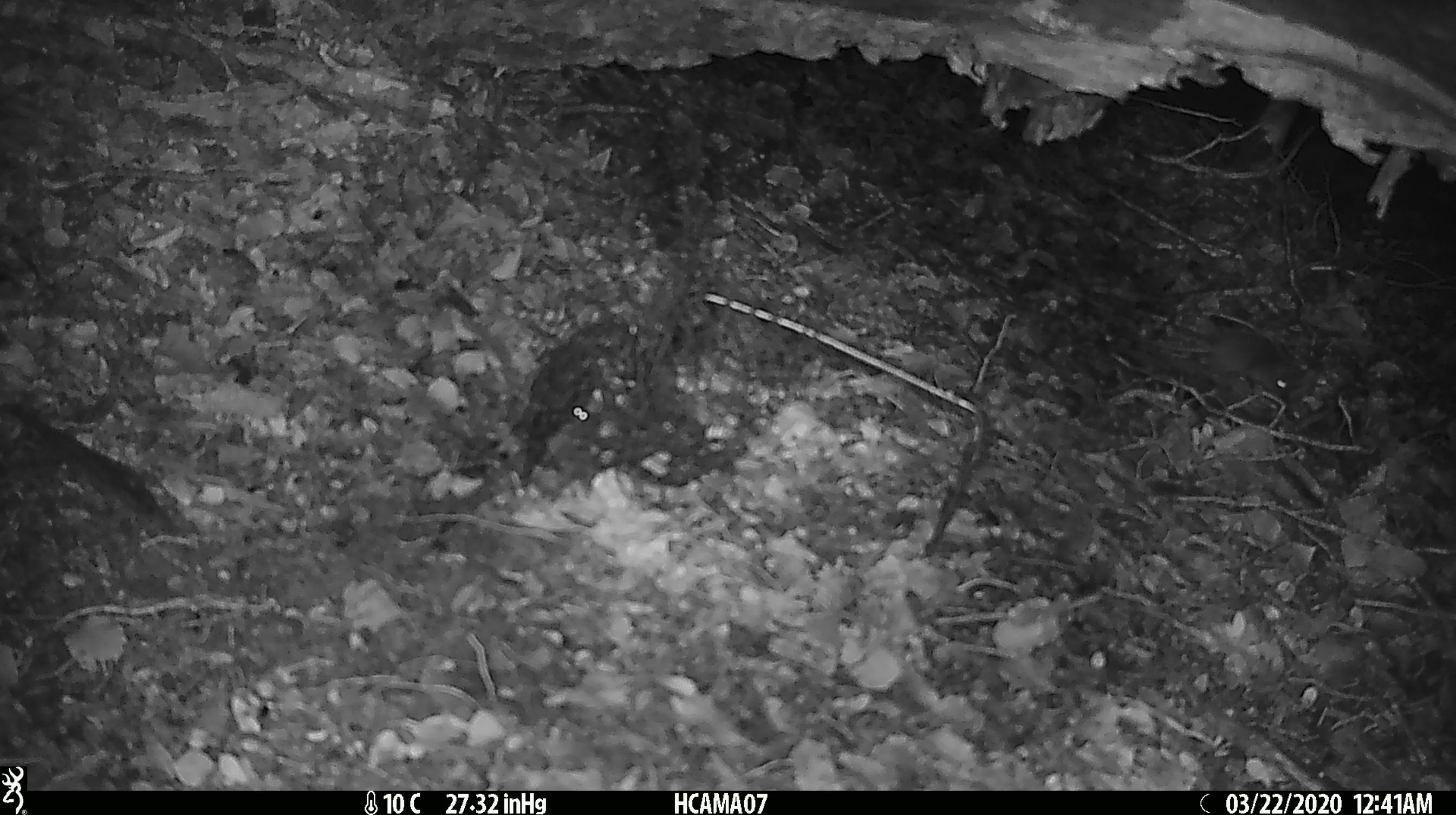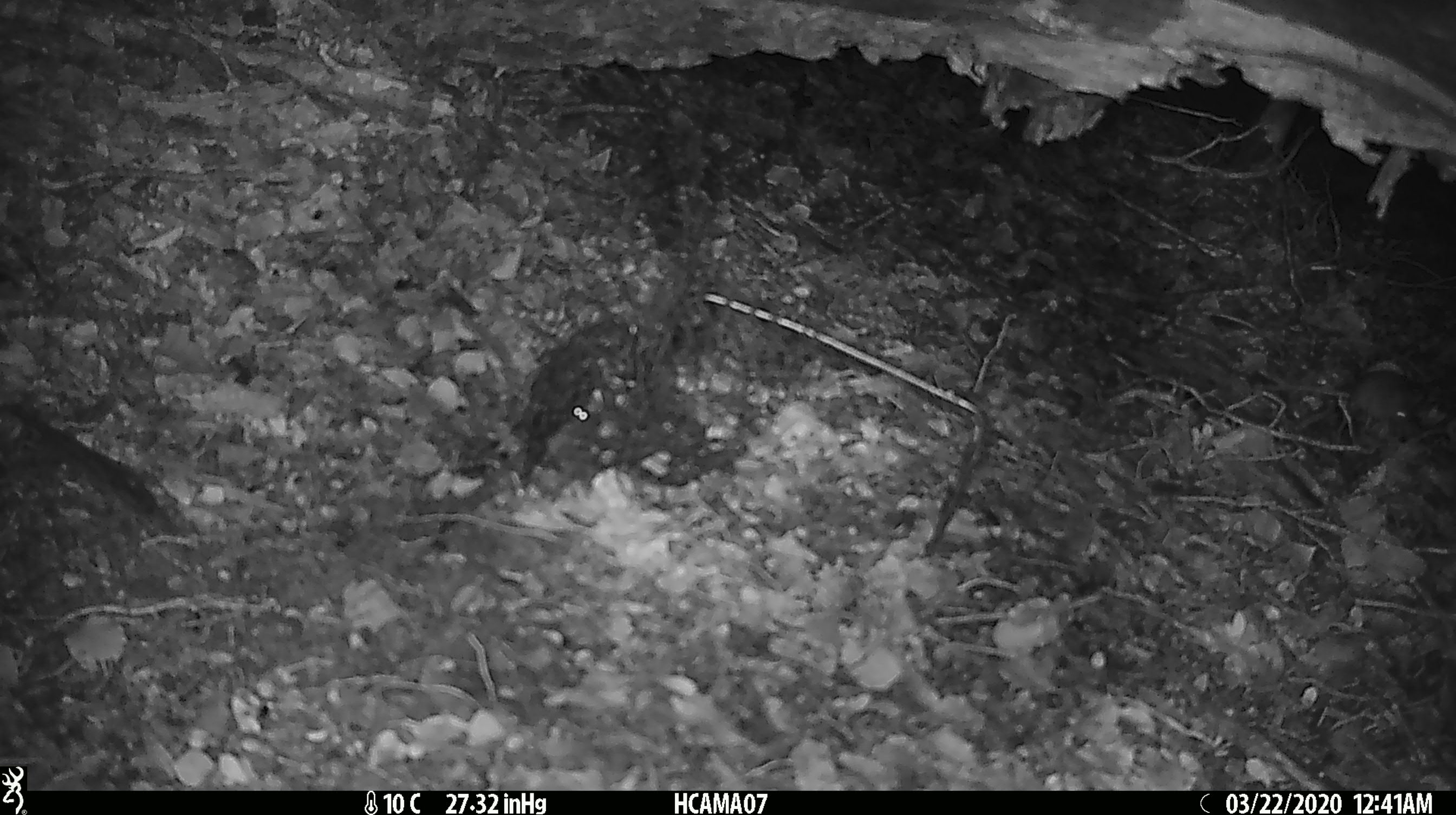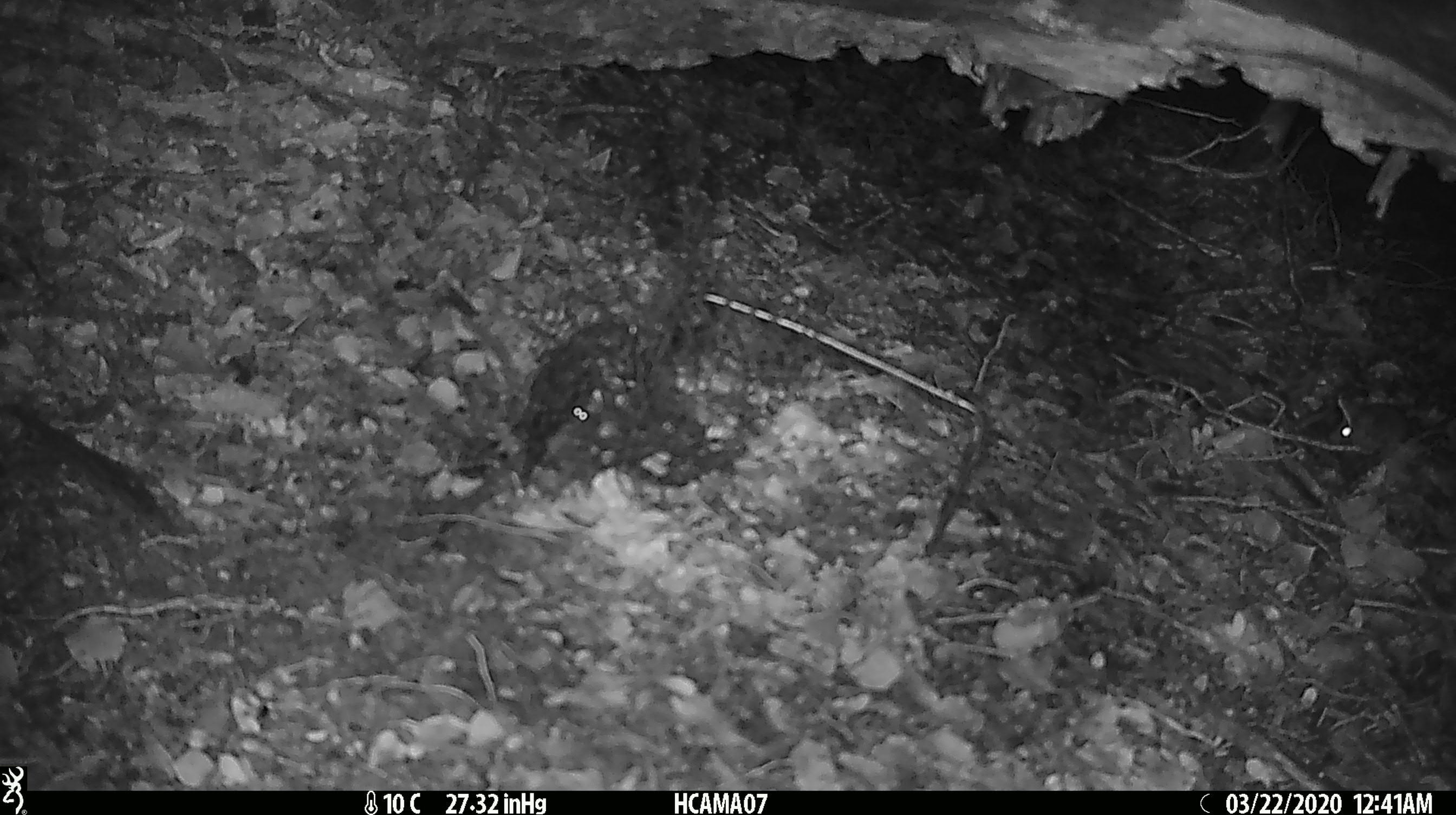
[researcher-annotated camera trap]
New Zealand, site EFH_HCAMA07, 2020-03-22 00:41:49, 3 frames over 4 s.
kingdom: Animalia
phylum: Chordata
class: Mammalia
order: Rodentia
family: Muridae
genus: Mus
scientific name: Mus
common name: mouse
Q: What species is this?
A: Mouse (Mus).